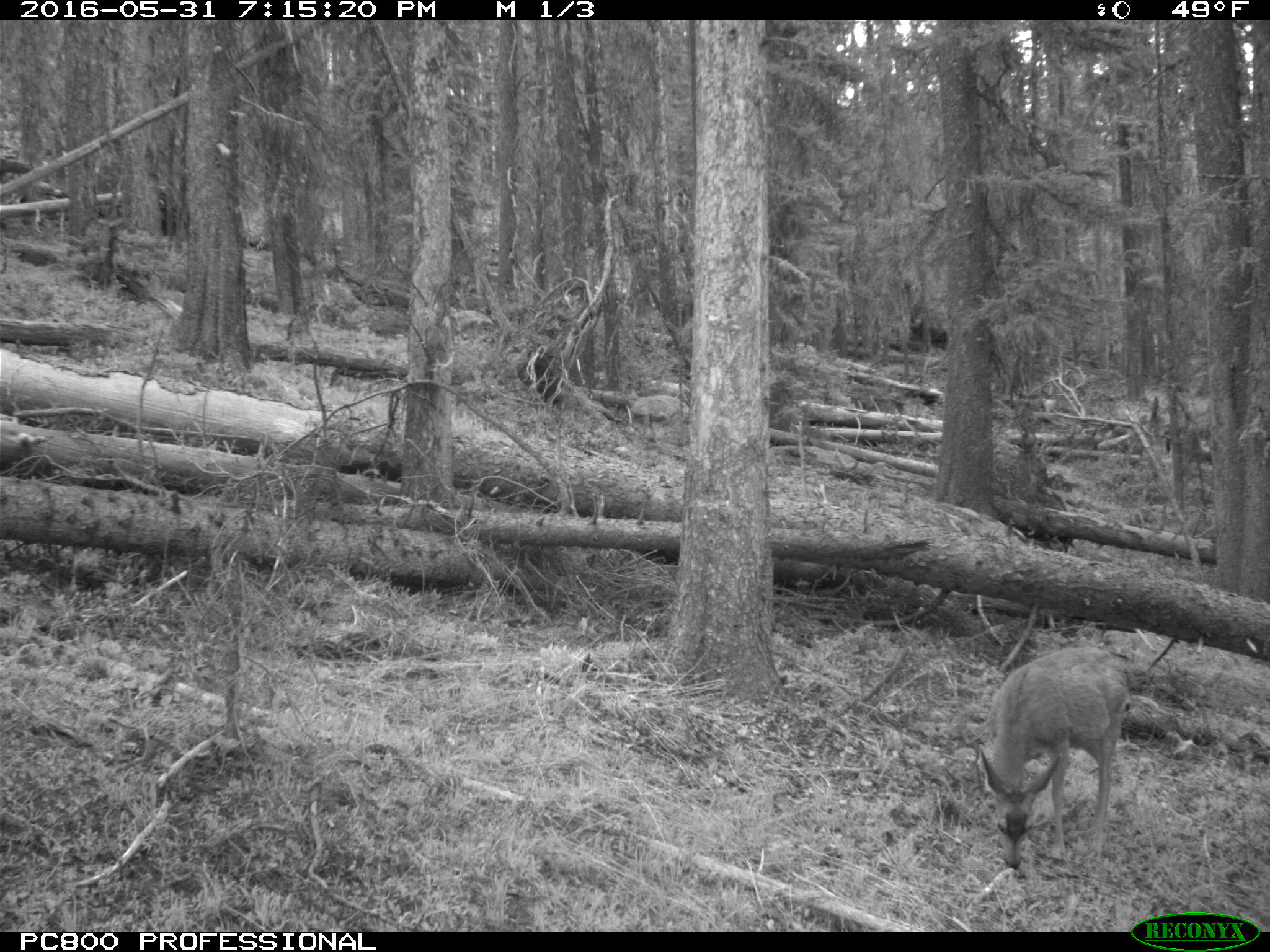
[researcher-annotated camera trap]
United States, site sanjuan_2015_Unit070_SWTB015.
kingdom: Animalia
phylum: Chordata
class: Mammalia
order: Artiodactyla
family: Cervidae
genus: Odocoileus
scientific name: Odocoileus hemionus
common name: mule deer